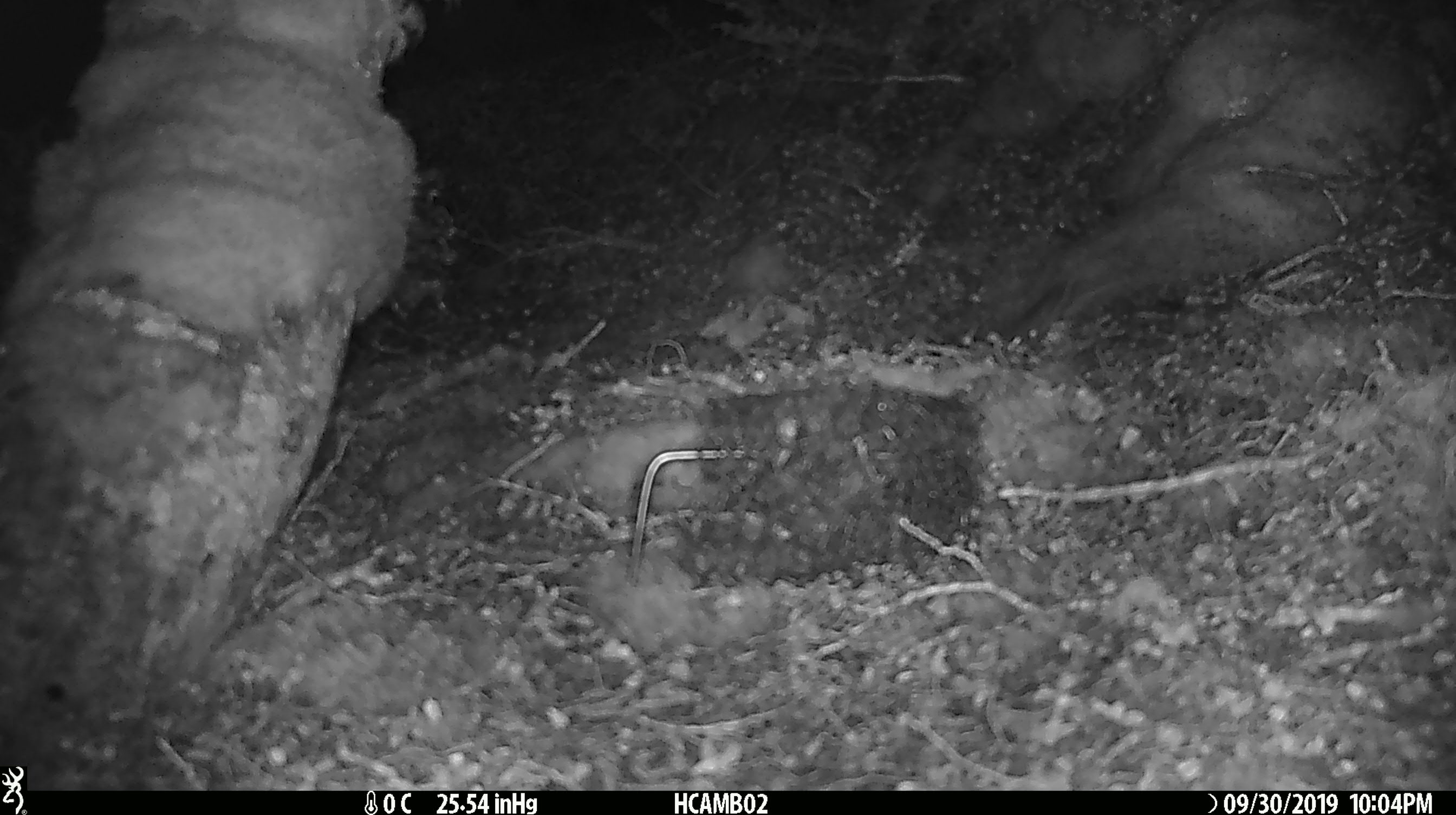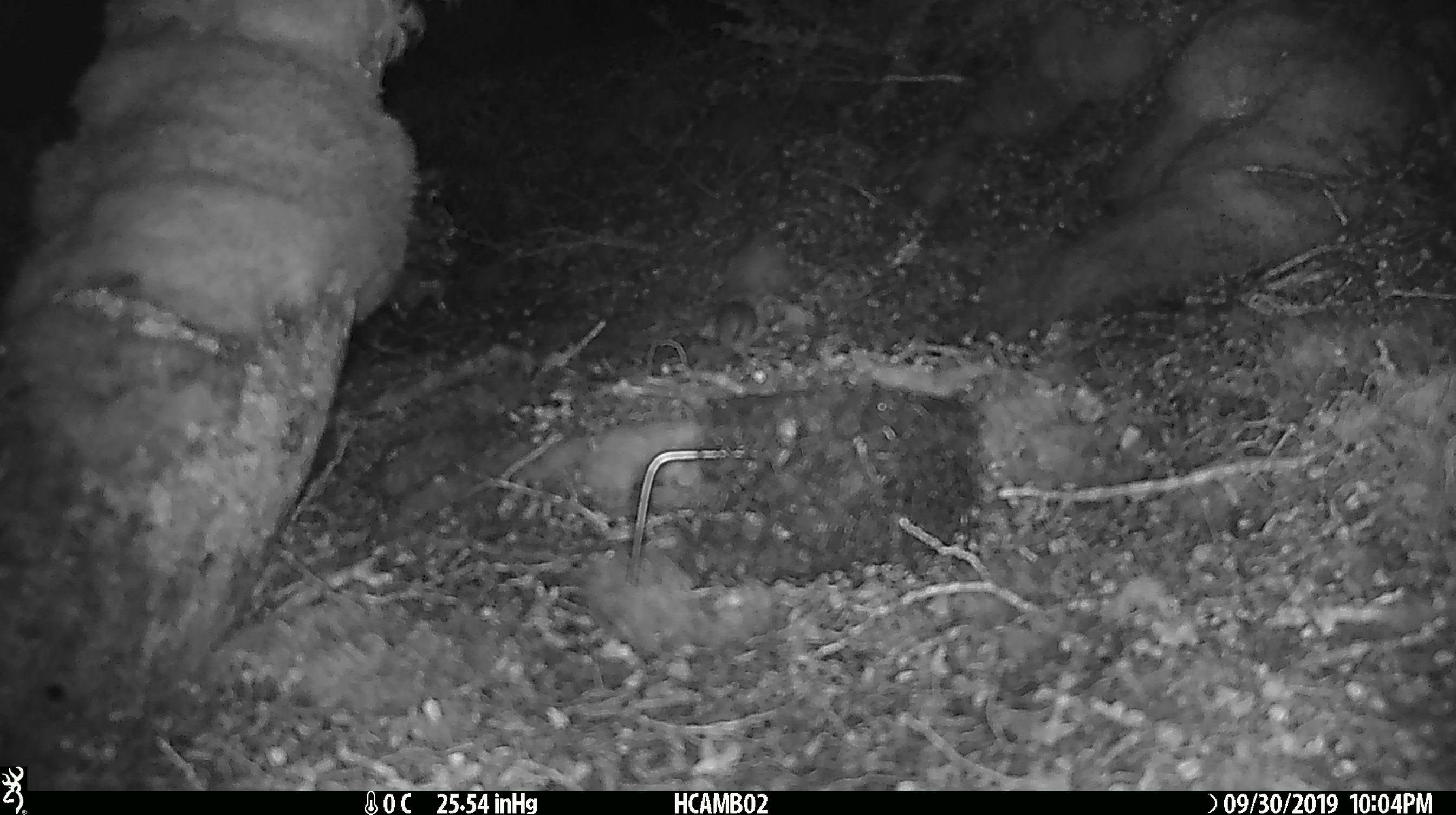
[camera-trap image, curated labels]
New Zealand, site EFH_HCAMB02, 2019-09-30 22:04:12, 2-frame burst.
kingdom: Animalia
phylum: Chordata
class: Mammalia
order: Rodentia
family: Muridae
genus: Mus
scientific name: Mus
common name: mouse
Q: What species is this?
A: Mouse (Mus).